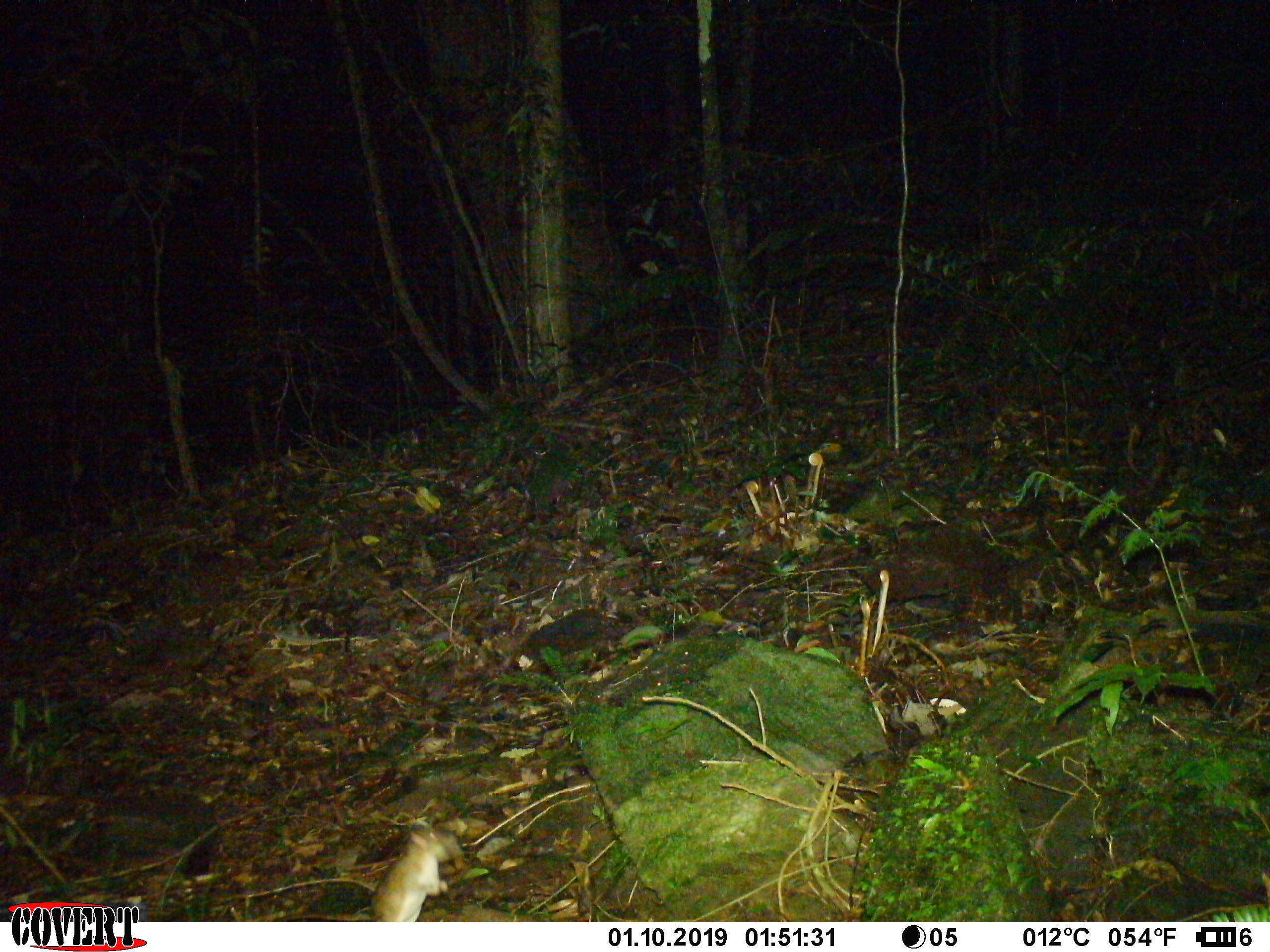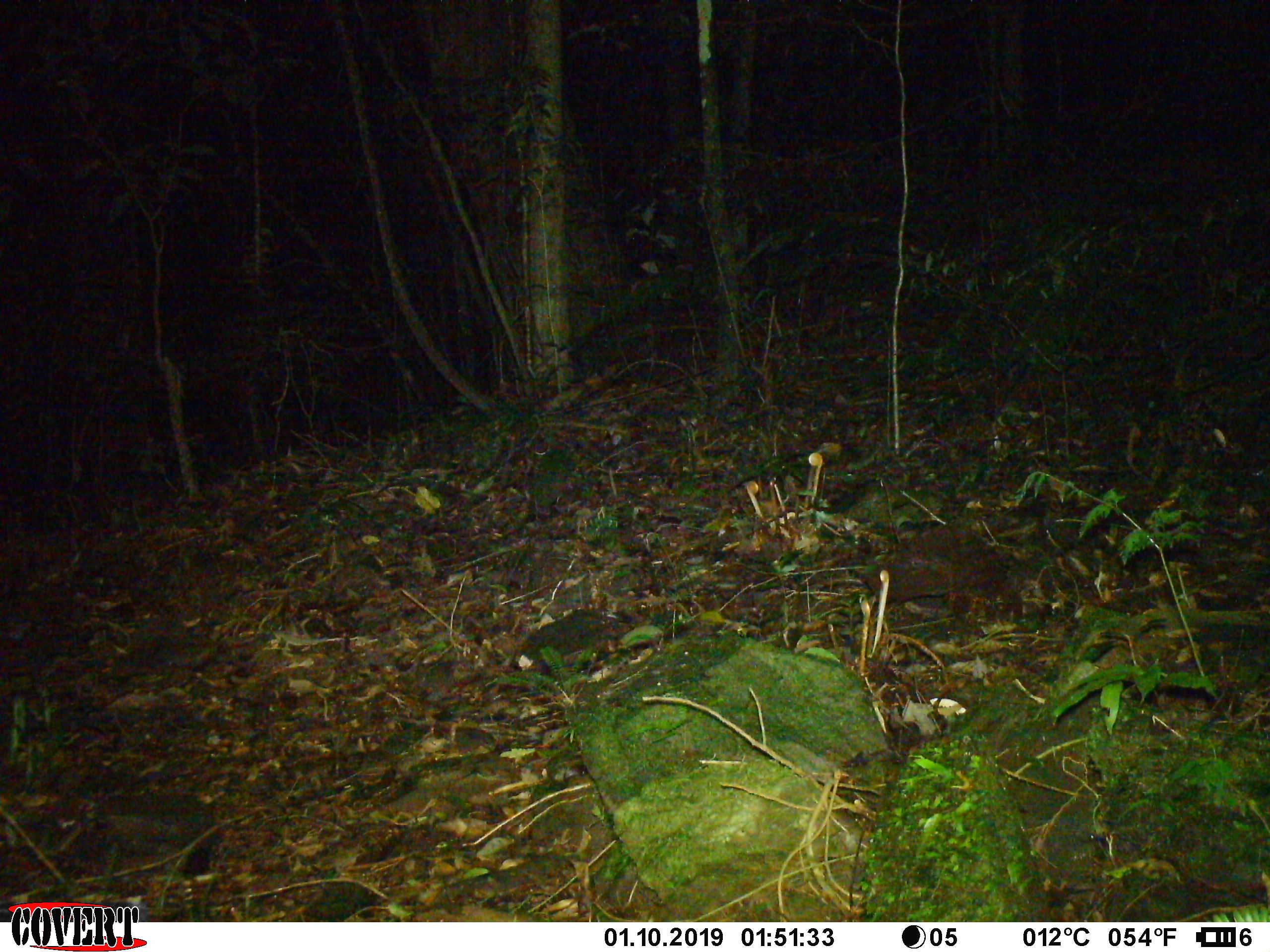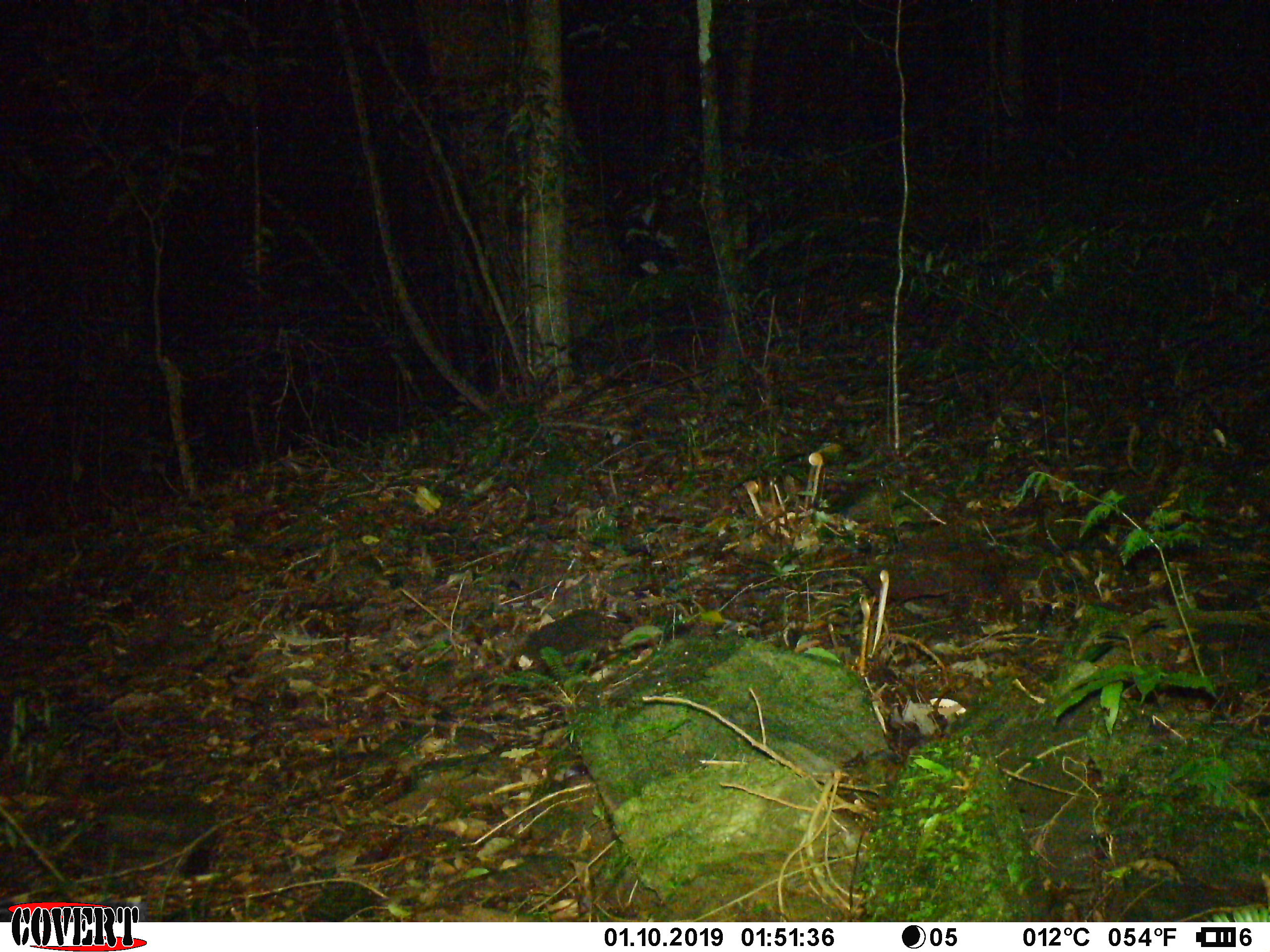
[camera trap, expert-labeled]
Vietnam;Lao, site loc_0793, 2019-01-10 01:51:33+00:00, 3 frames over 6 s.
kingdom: Animalia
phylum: Chordata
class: Mammalia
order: Rodentia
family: Muridae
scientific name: Muridae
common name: old-world mice and rats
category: unidentified murid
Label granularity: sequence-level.